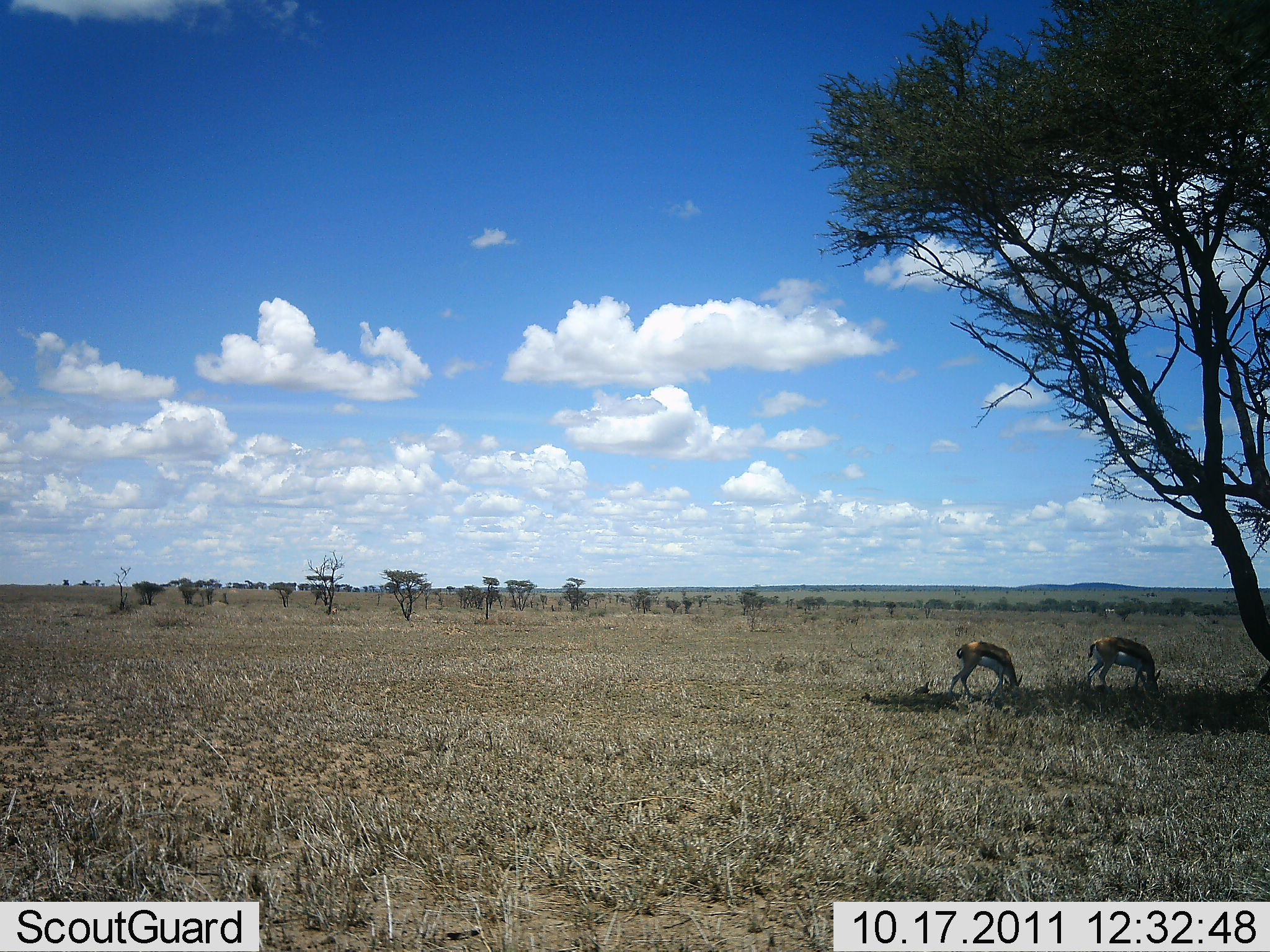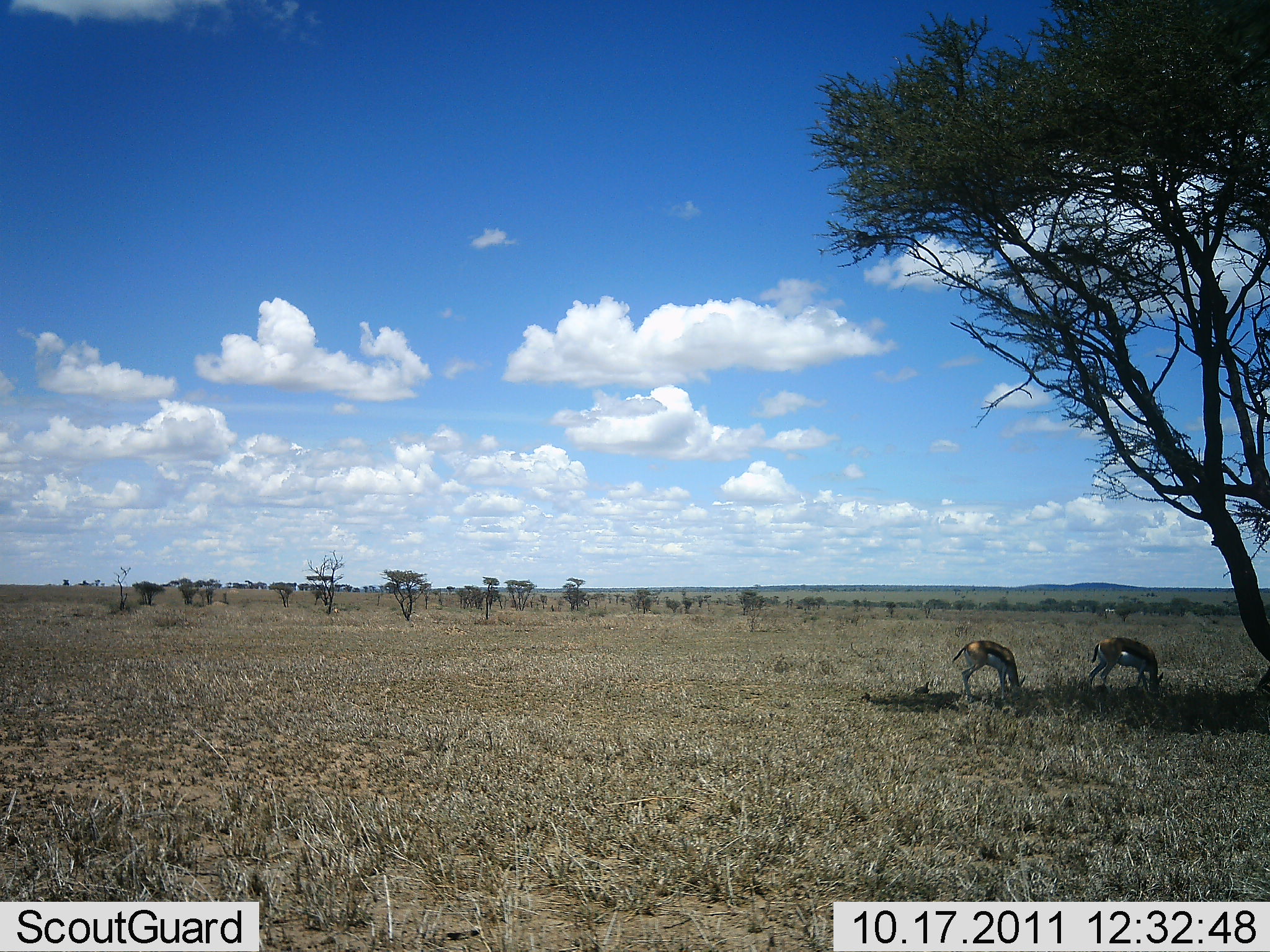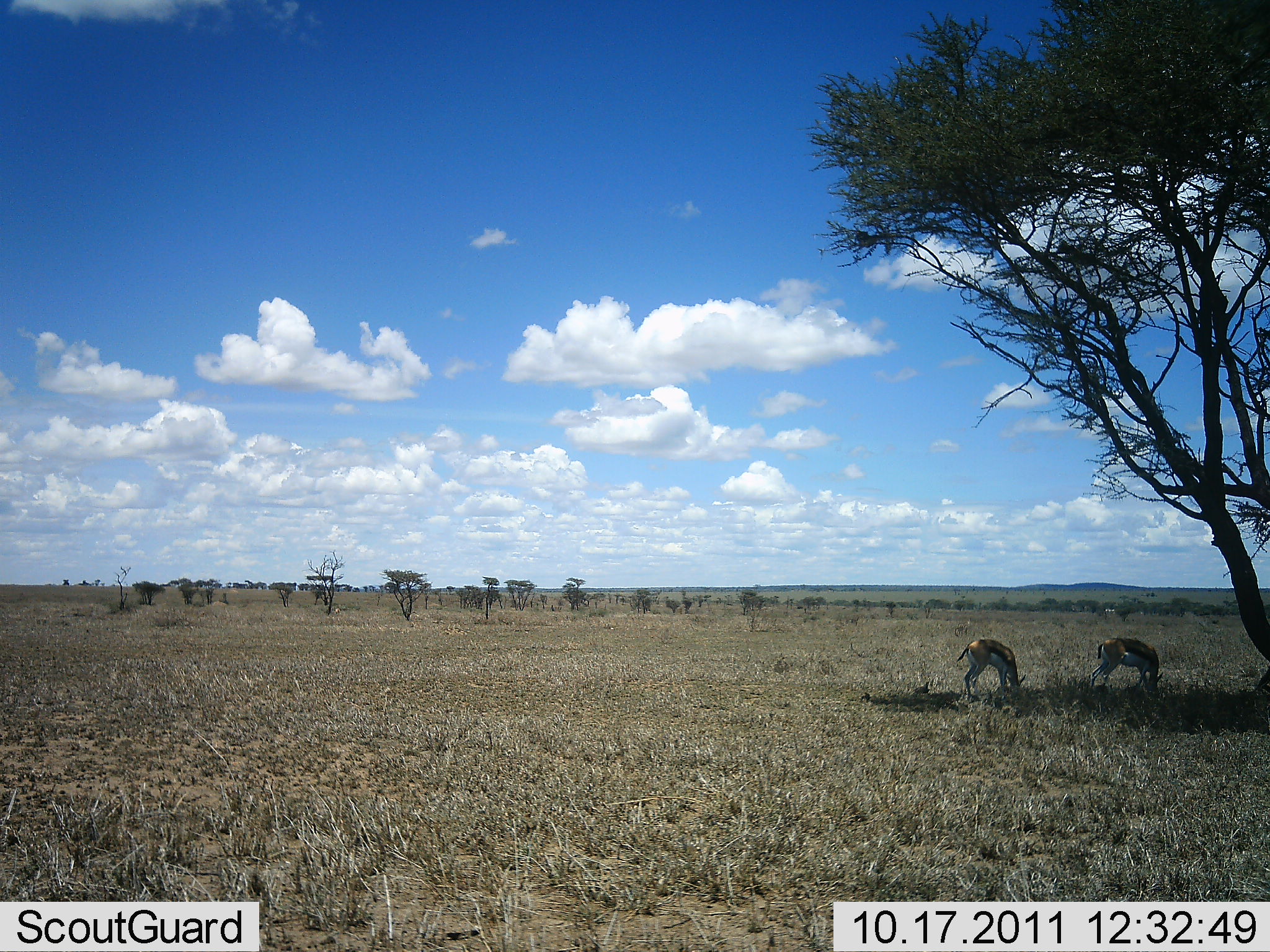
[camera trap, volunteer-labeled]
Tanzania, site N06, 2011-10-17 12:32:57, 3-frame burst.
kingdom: Animalia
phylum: Chordata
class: Mammalia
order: Artiodactyla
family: Bovidae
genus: Eudorcas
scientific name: Eudorcas thomsonii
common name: thomson's gazelle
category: gazellethomsons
Gazellethomsons (thomson's gazelle) (Eudorcas thomsonii), count 2. Behavior (volunteer vote fractions): standing 15%, resting 0%, moving 0%, interacting 0%. Young present (vote fraction): 0%. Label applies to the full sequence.